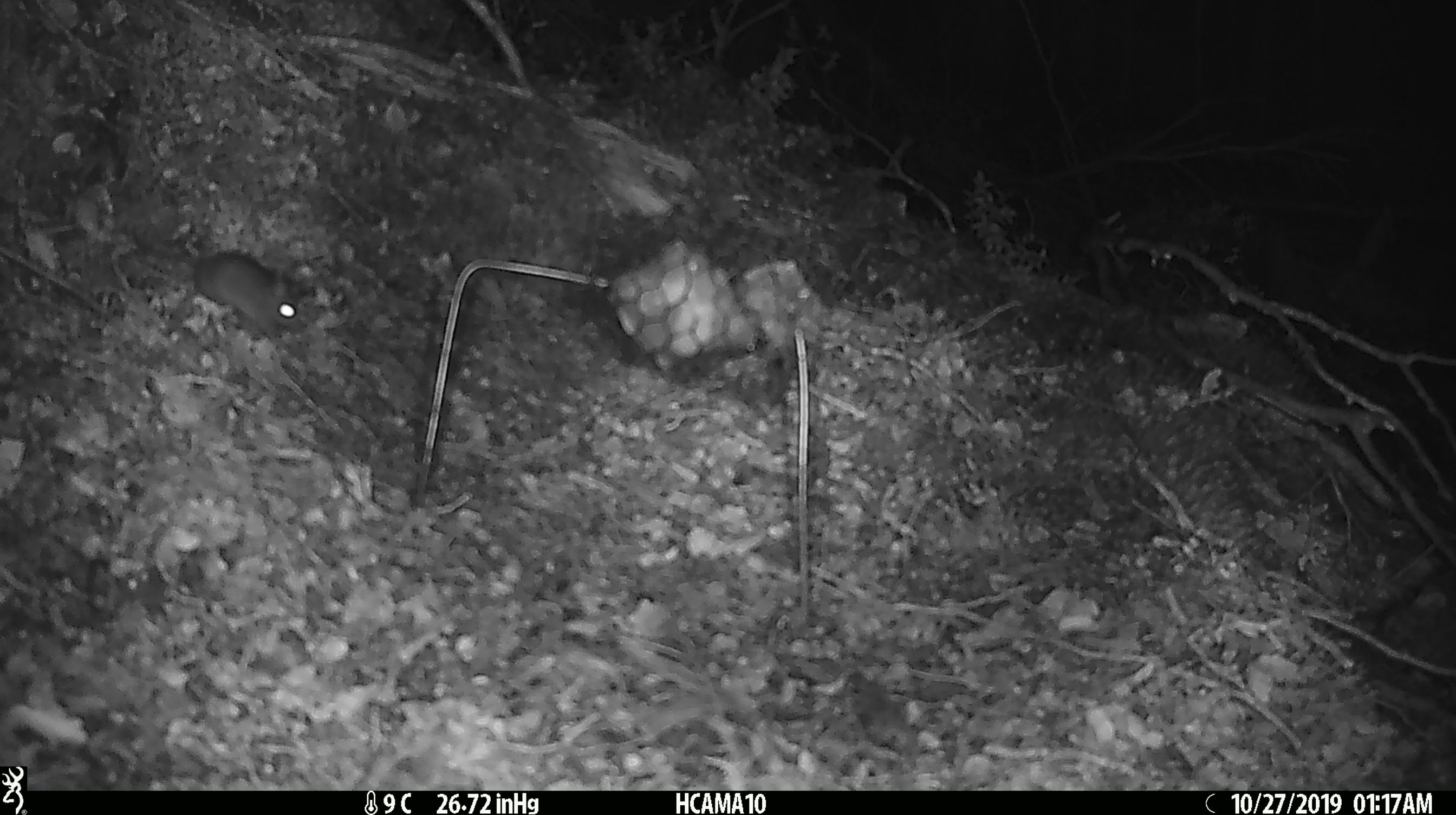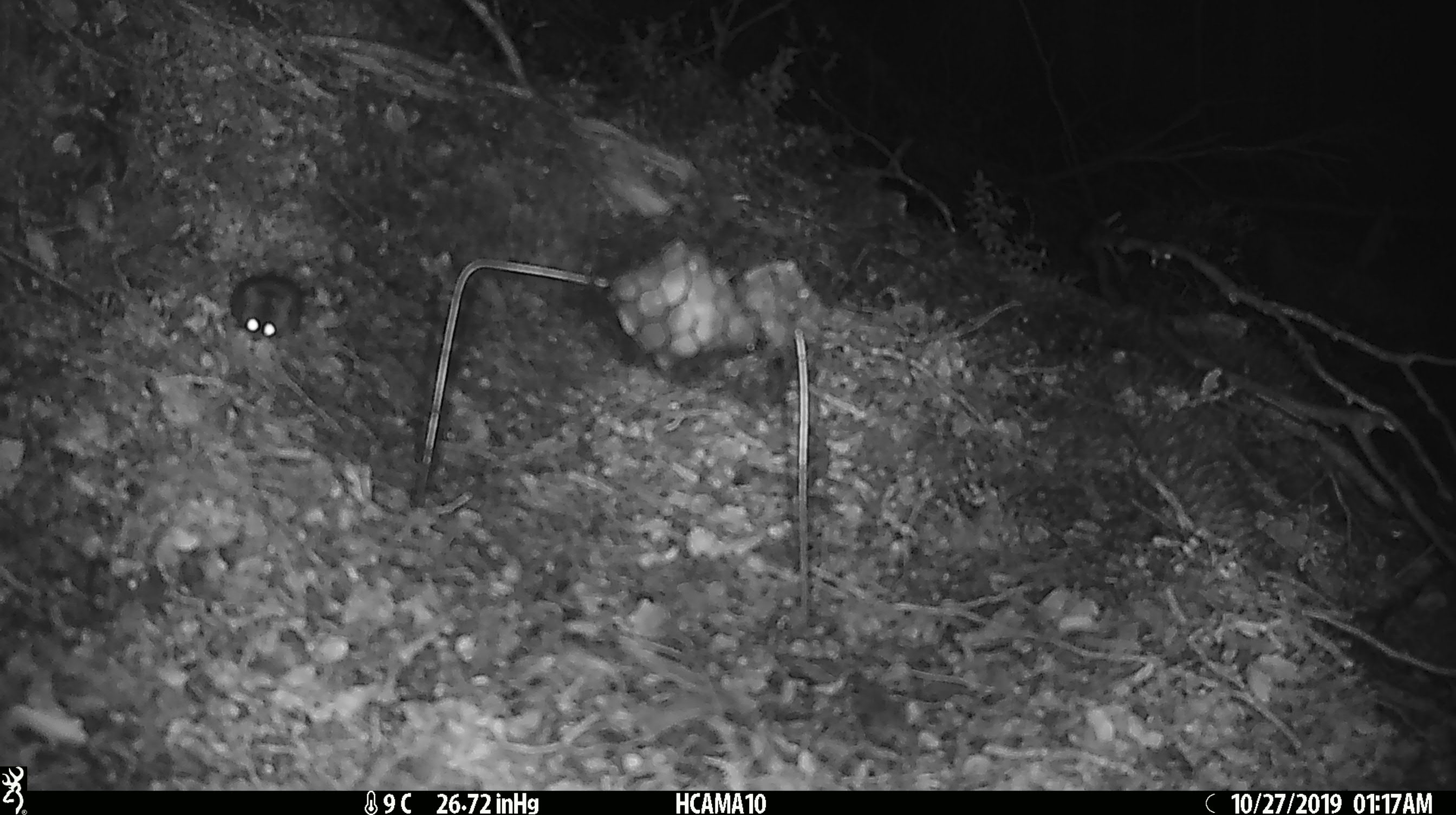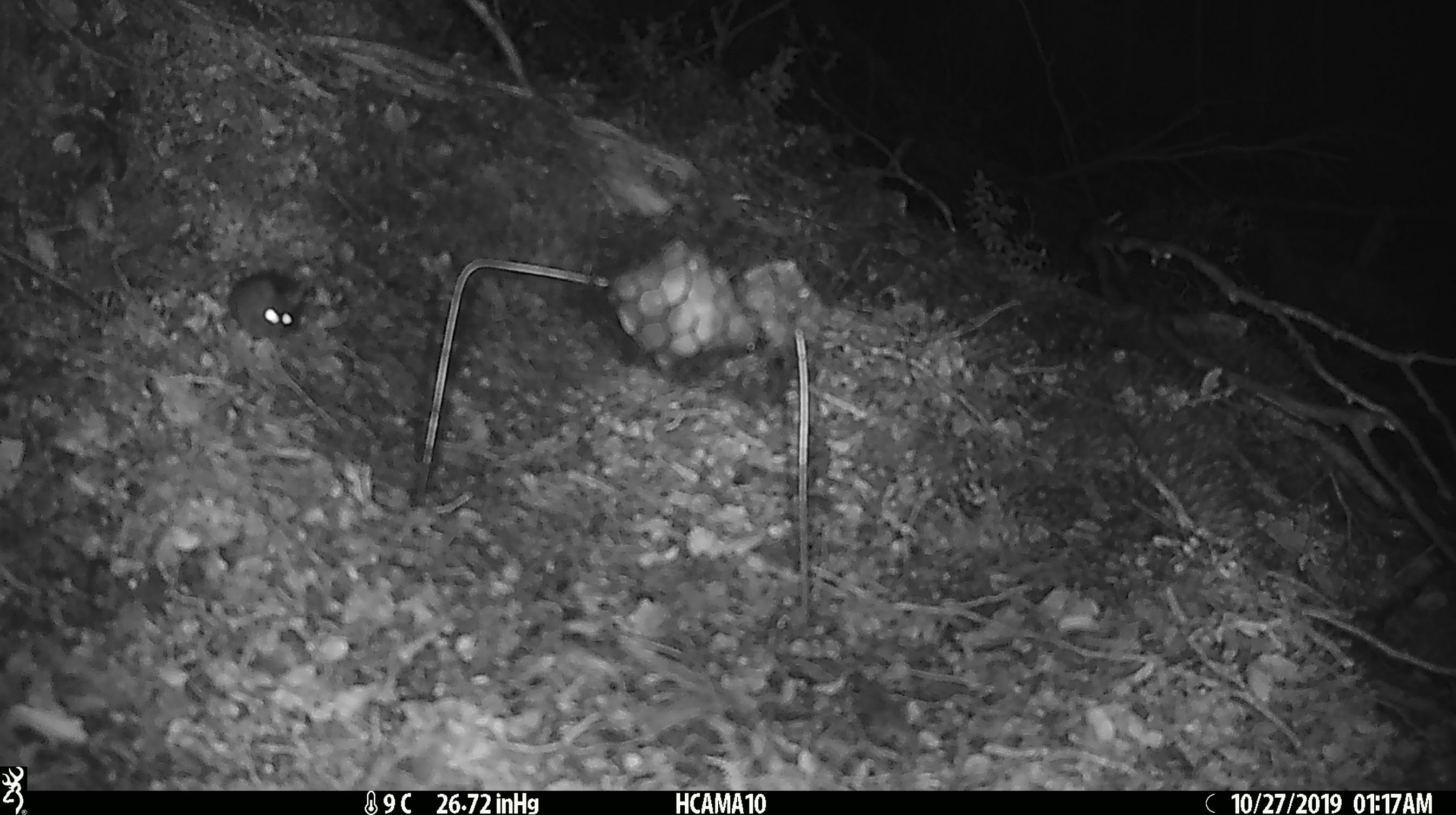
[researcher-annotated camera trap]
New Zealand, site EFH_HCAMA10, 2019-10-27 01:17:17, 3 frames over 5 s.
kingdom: Animalia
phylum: Chordata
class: Mammalia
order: Rodentia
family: Muridae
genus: Mus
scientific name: Mus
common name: mouse